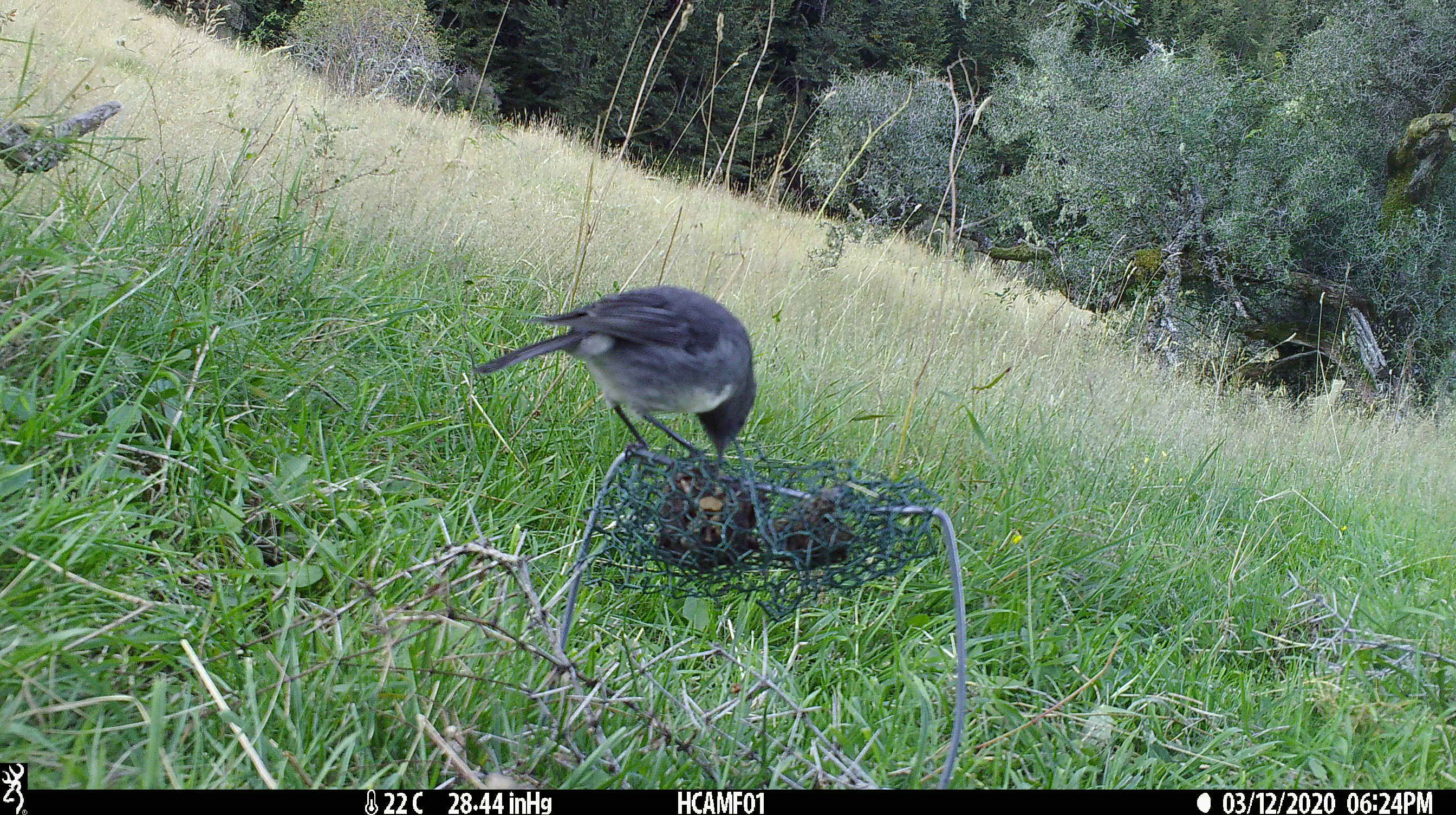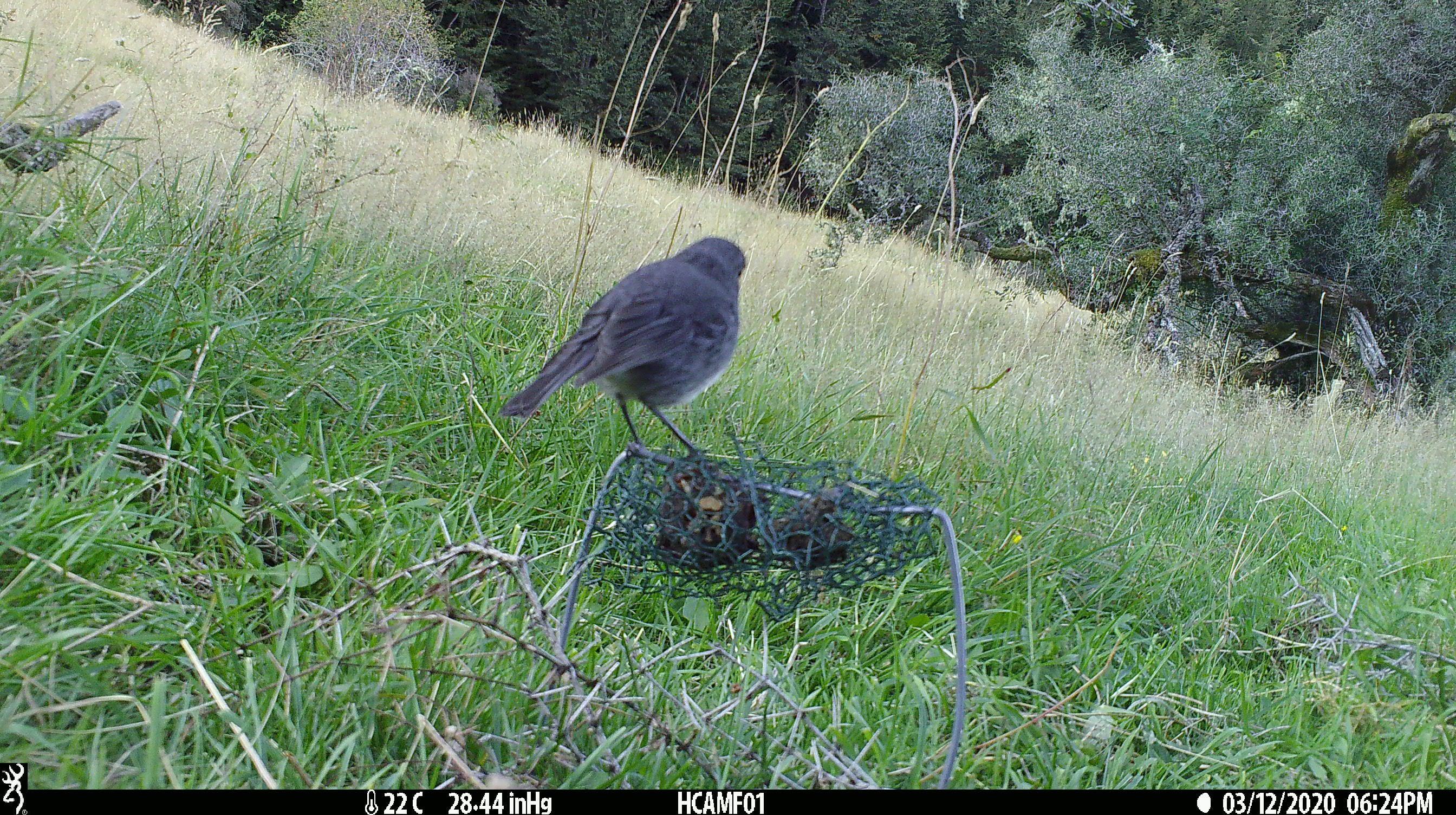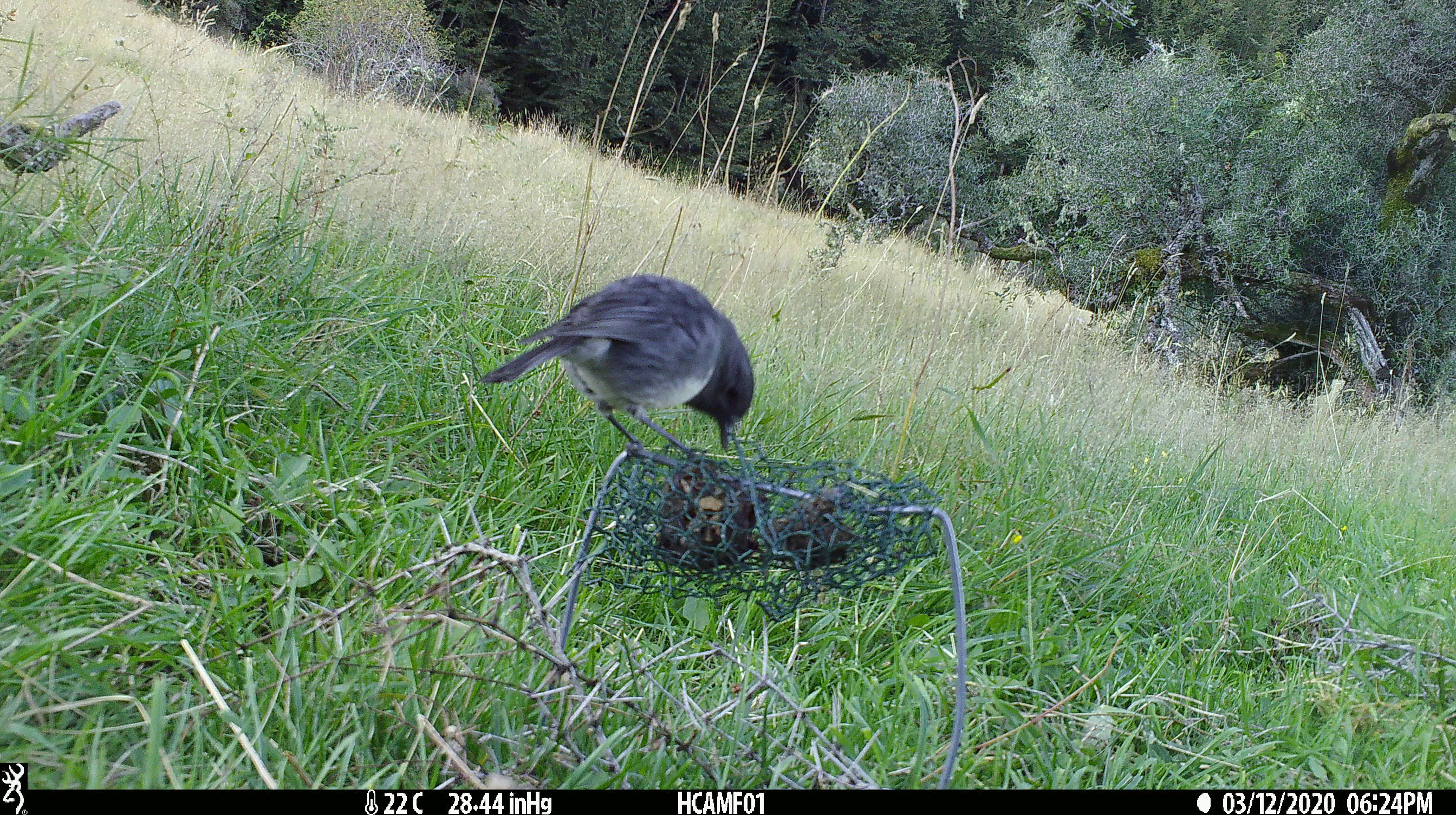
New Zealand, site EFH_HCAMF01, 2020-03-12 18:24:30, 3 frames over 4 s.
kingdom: Animalia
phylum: Chordata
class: Aves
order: Passeriformes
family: Petroicidae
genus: Petroica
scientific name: Petroica australis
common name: new zealand robin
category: robin